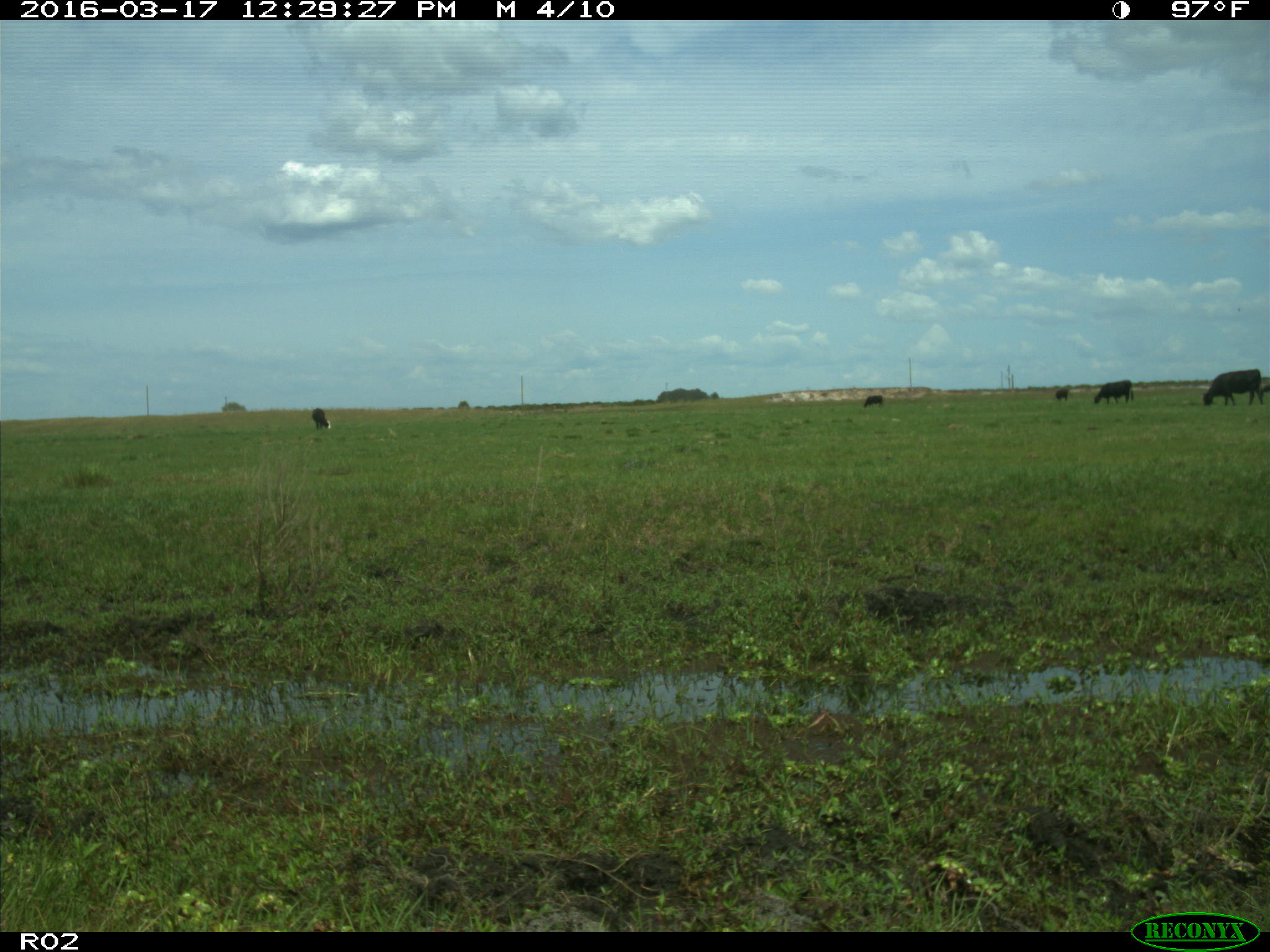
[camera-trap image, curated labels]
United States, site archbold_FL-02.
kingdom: Animalia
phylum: Chordata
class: Mammalia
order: Artiodactyla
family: Bovidae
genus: Bos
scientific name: Bos taurus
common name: domestic cow